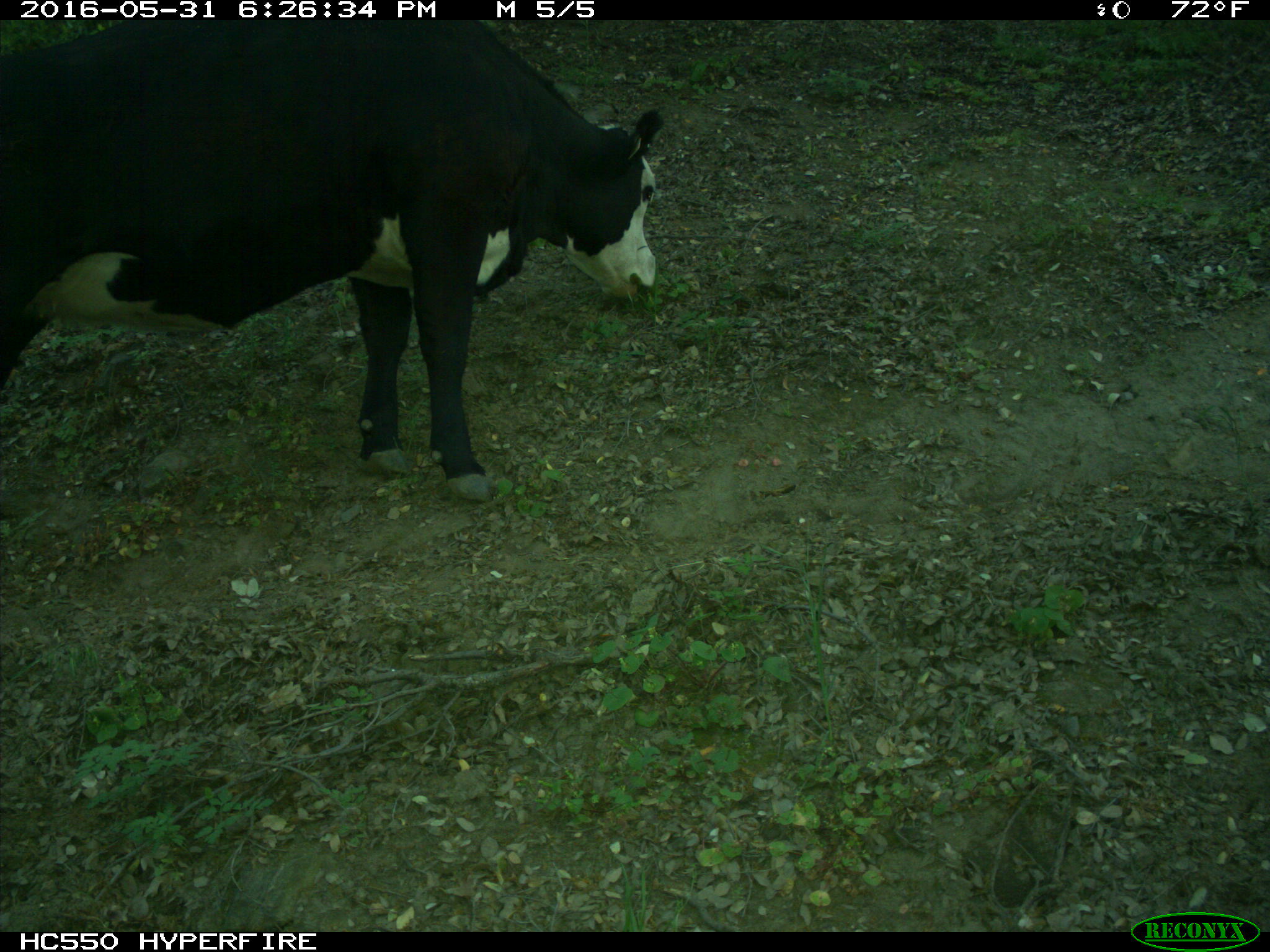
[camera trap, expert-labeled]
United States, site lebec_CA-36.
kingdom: Animalia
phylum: Chordata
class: Mammalia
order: Artiodactyla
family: Bovidae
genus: Bos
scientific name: Bos taurus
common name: domestic cow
Bos taurus (domestic cow).